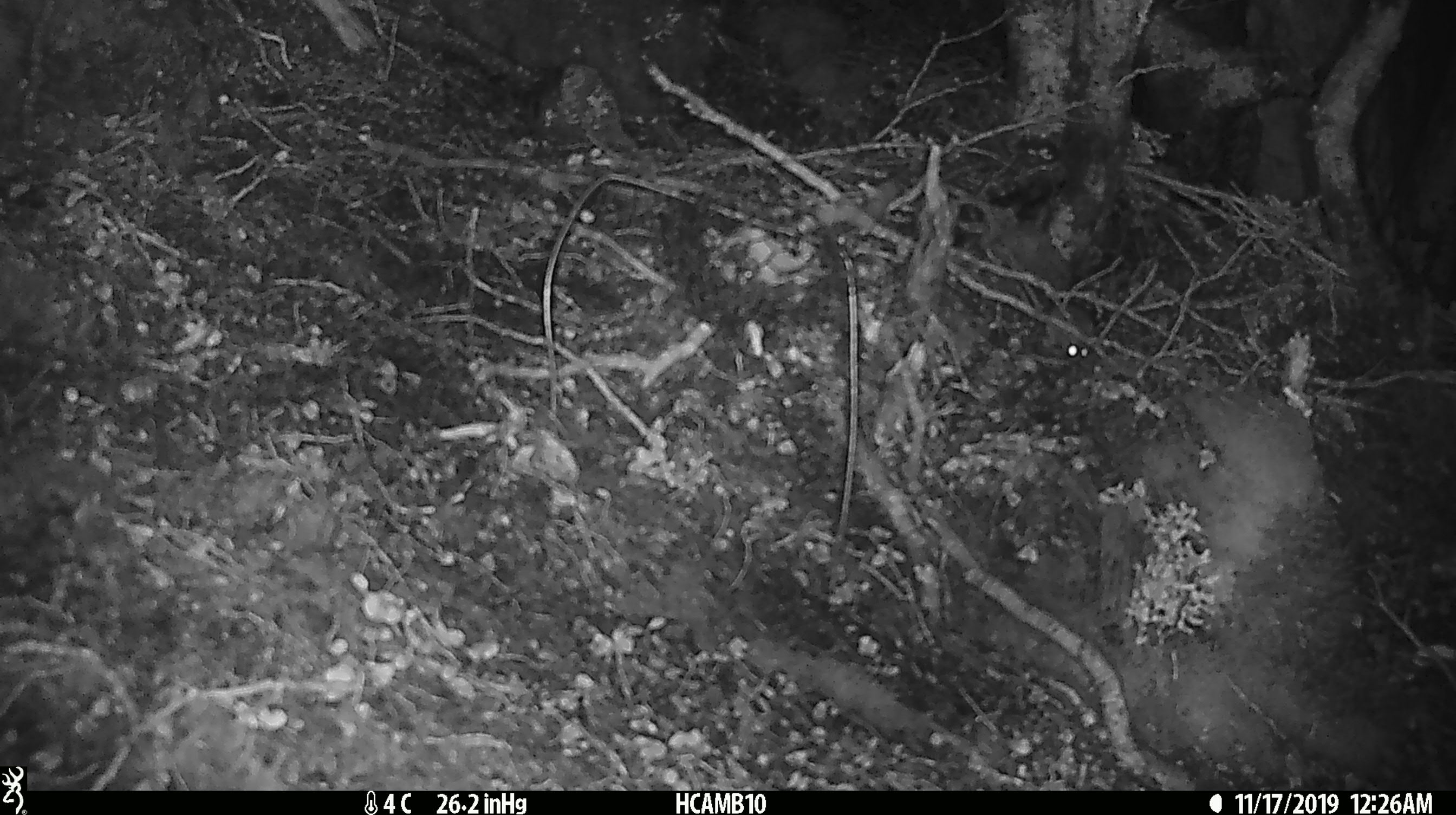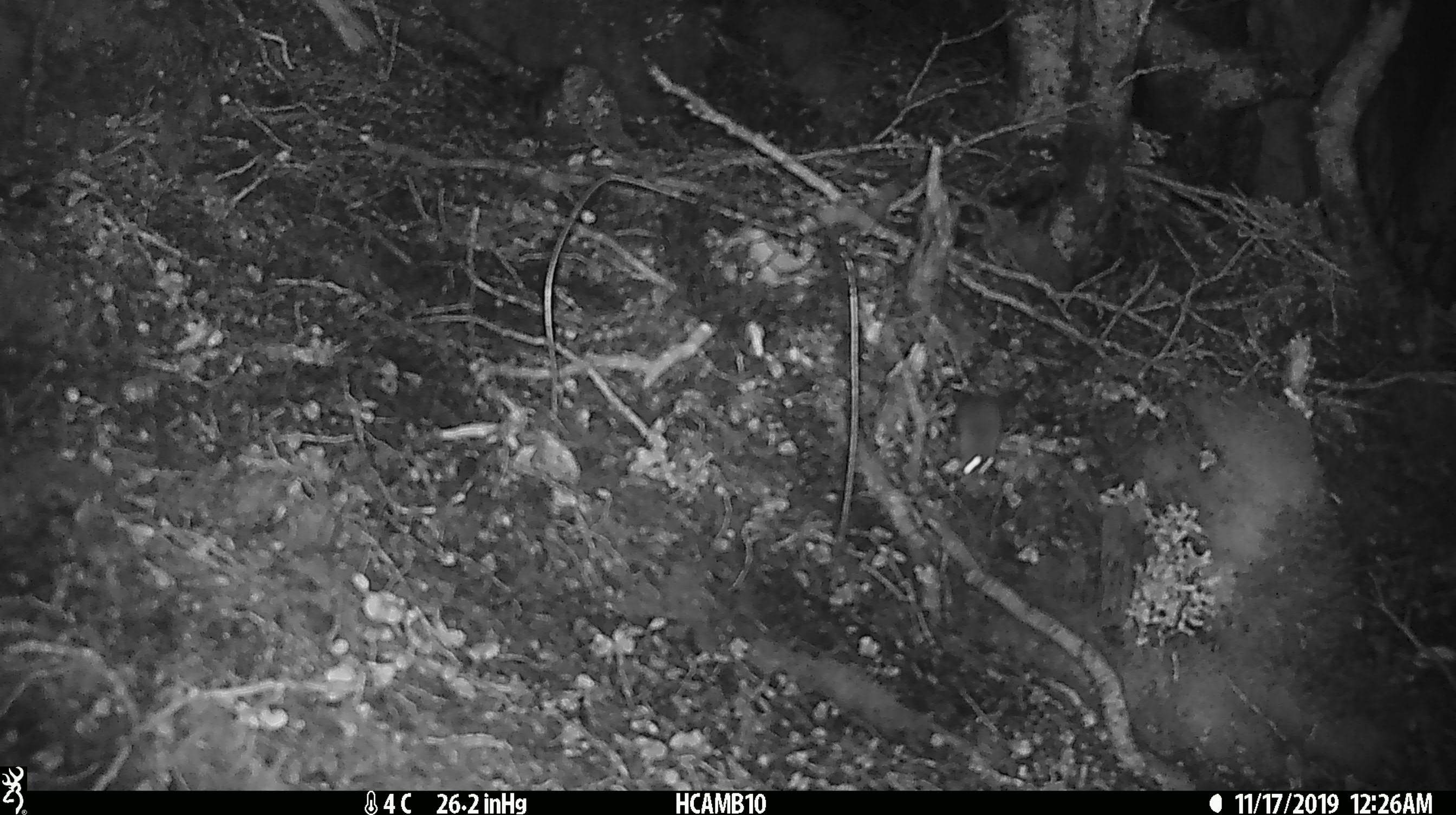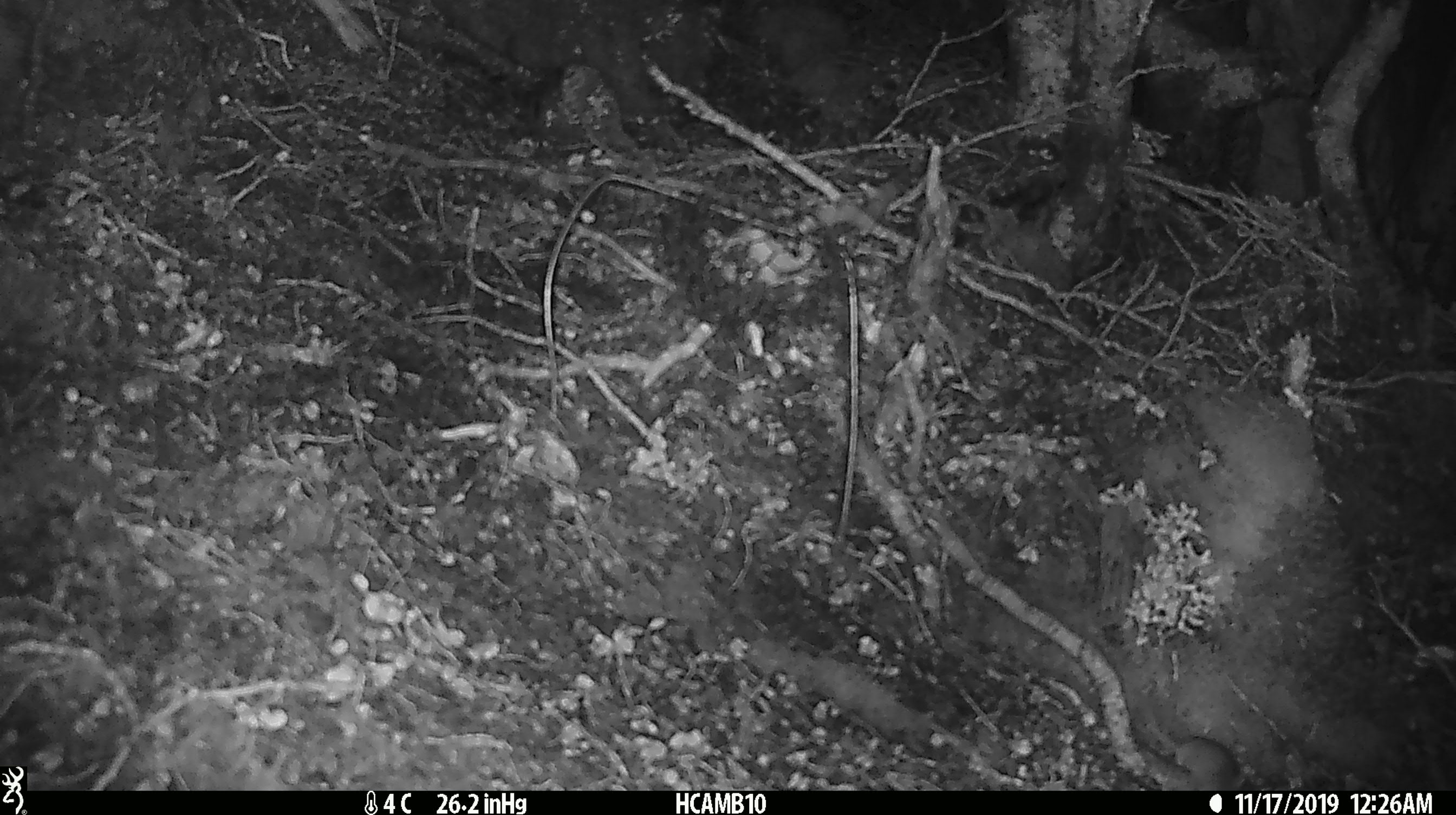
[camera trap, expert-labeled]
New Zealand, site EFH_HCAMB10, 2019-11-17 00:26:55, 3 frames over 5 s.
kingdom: Animalia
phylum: Chordata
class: Mammalia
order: Rodentia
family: Muridae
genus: Mus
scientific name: Mus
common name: mouse